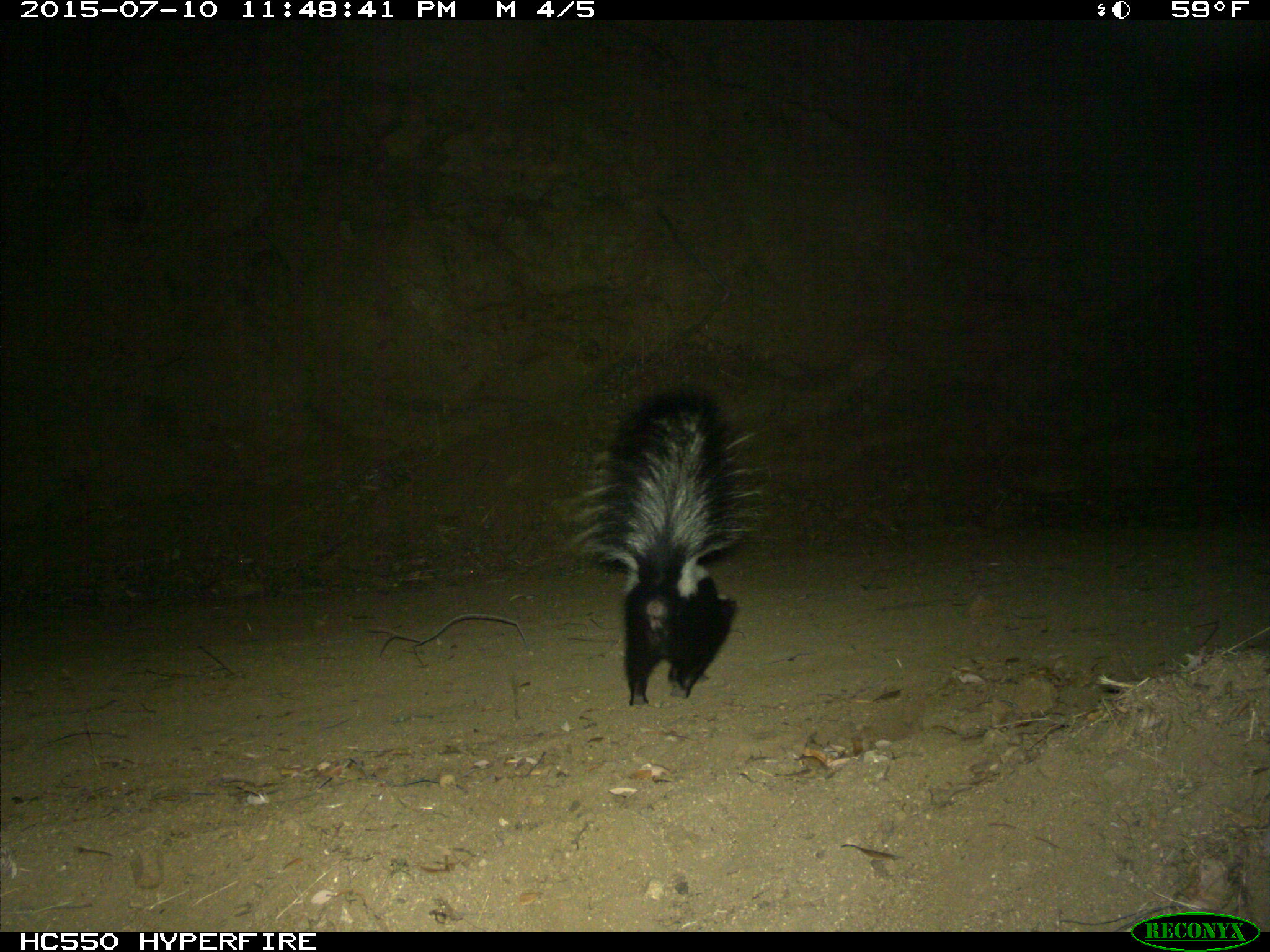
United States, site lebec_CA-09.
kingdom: Animalia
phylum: Chordata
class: Mammalia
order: Carnivora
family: Mephitidae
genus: Mephitis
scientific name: Mephitis mephitis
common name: striped skunk